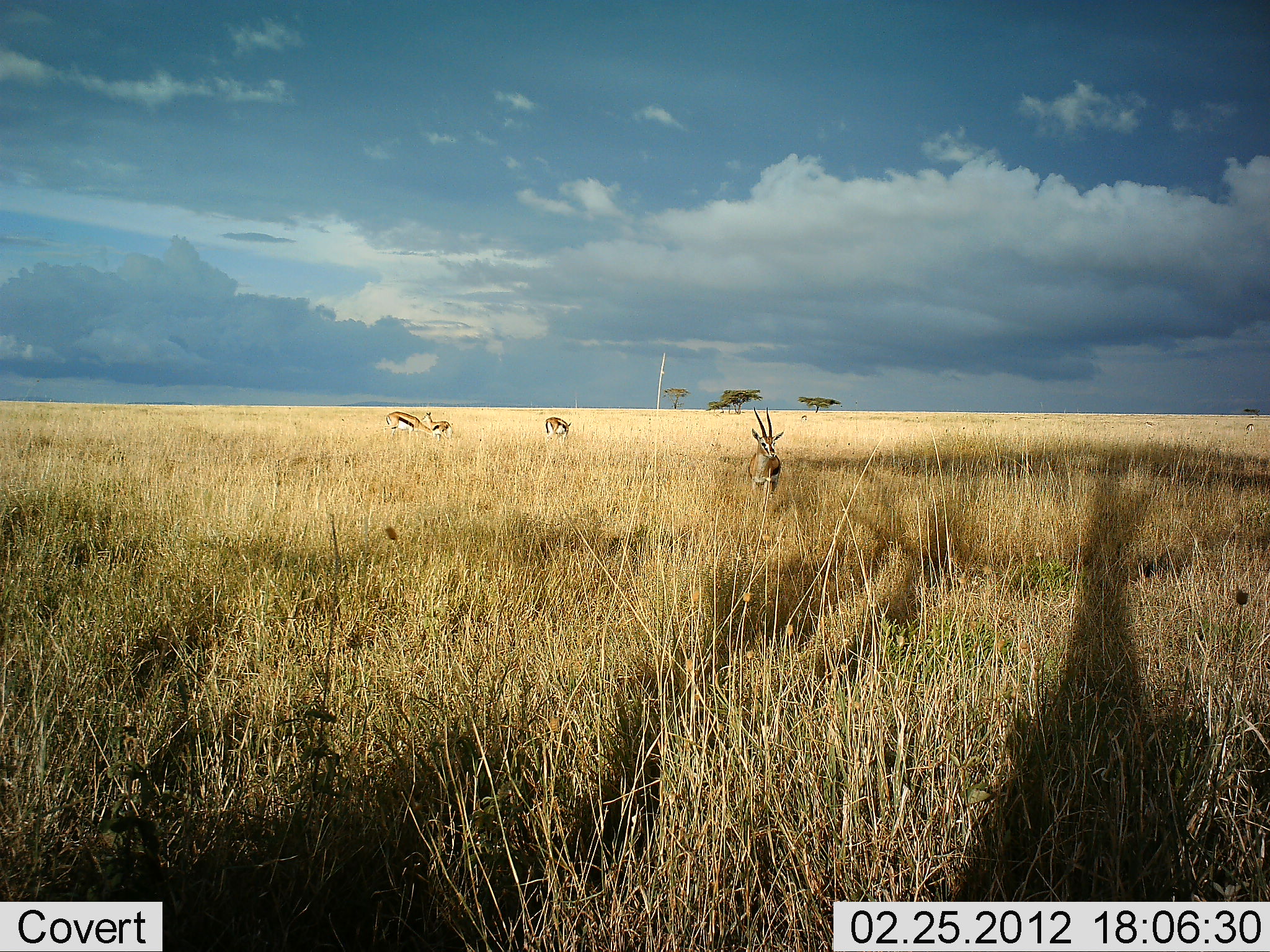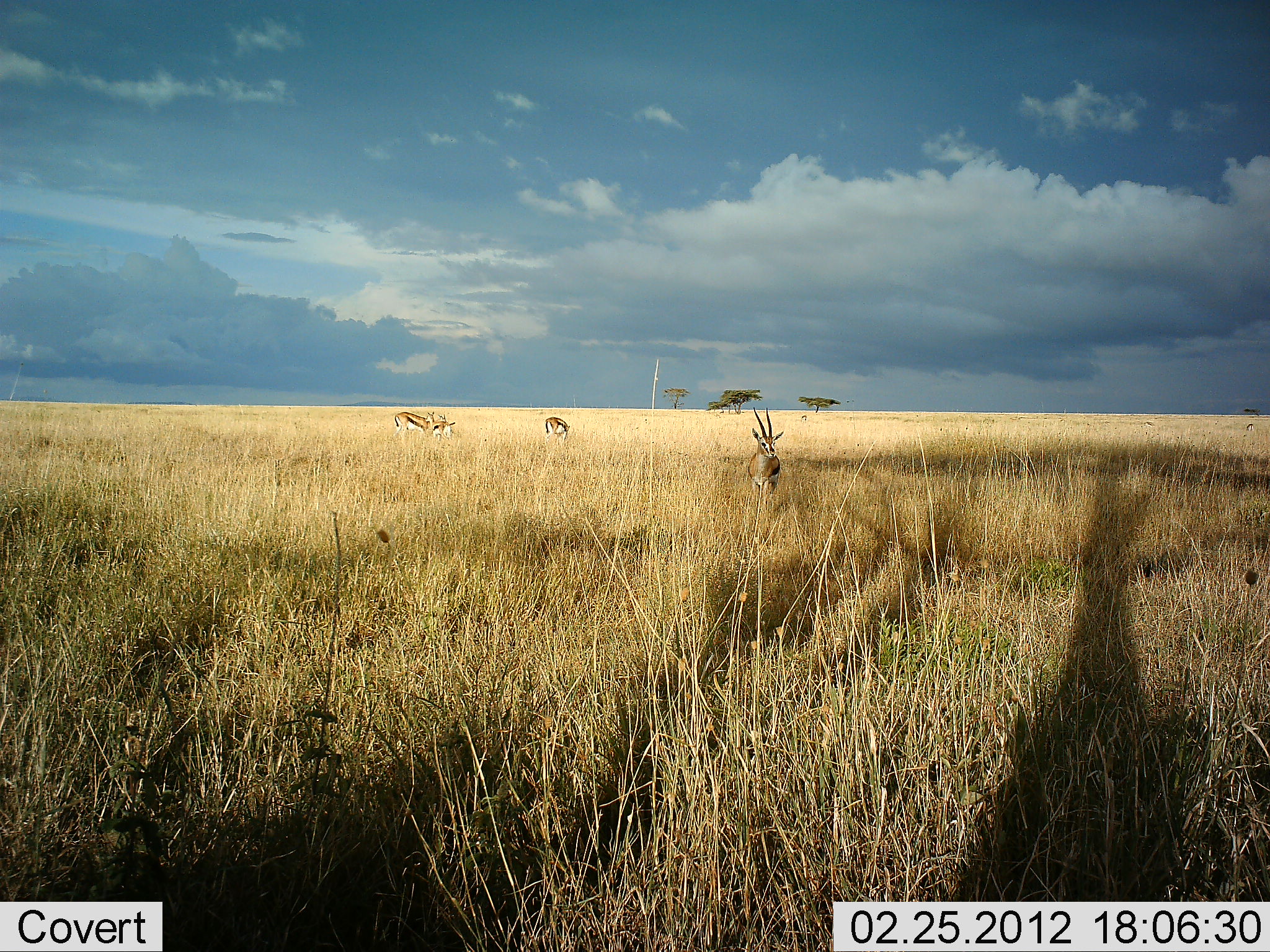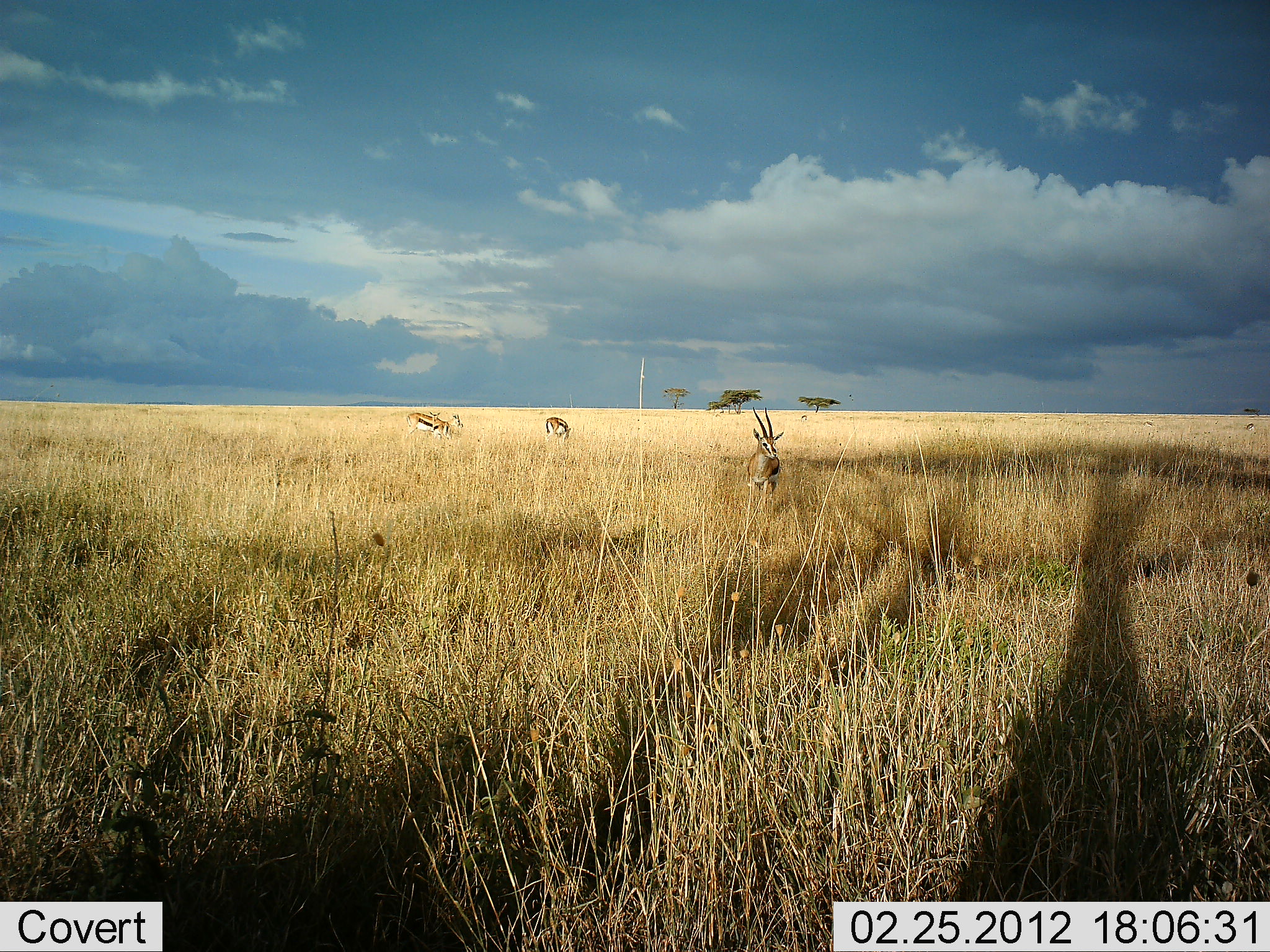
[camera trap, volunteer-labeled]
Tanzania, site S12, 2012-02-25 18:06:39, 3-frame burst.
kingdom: Animalia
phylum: Chordata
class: Mammalia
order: Artiodactyla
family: Bovidae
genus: Eudorcas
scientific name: Eudorcas thomsonii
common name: thomson's gazelle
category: gazellethomsons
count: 4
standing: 96%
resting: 4%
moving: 26%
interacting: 4%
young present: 0%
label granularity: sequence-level